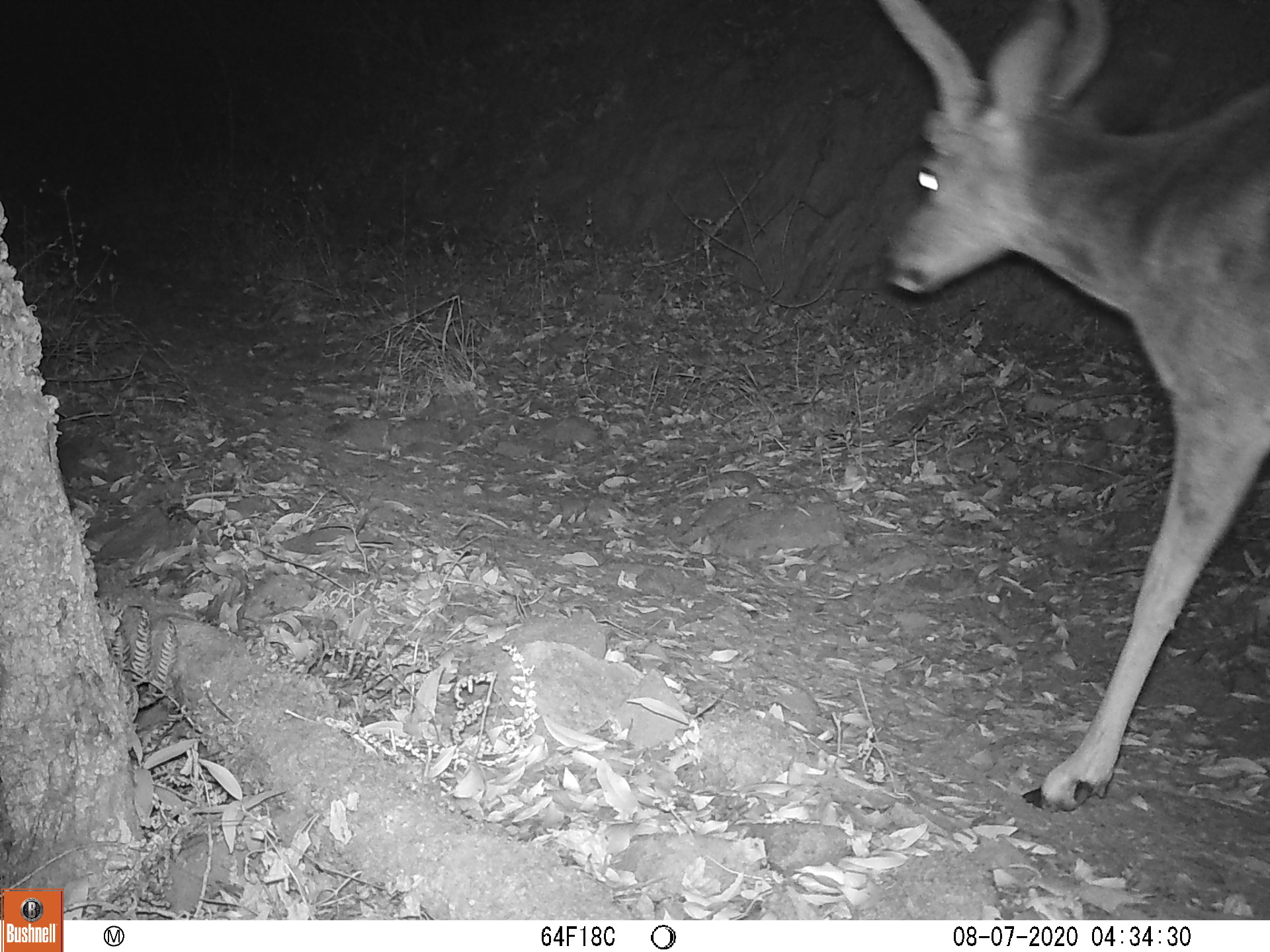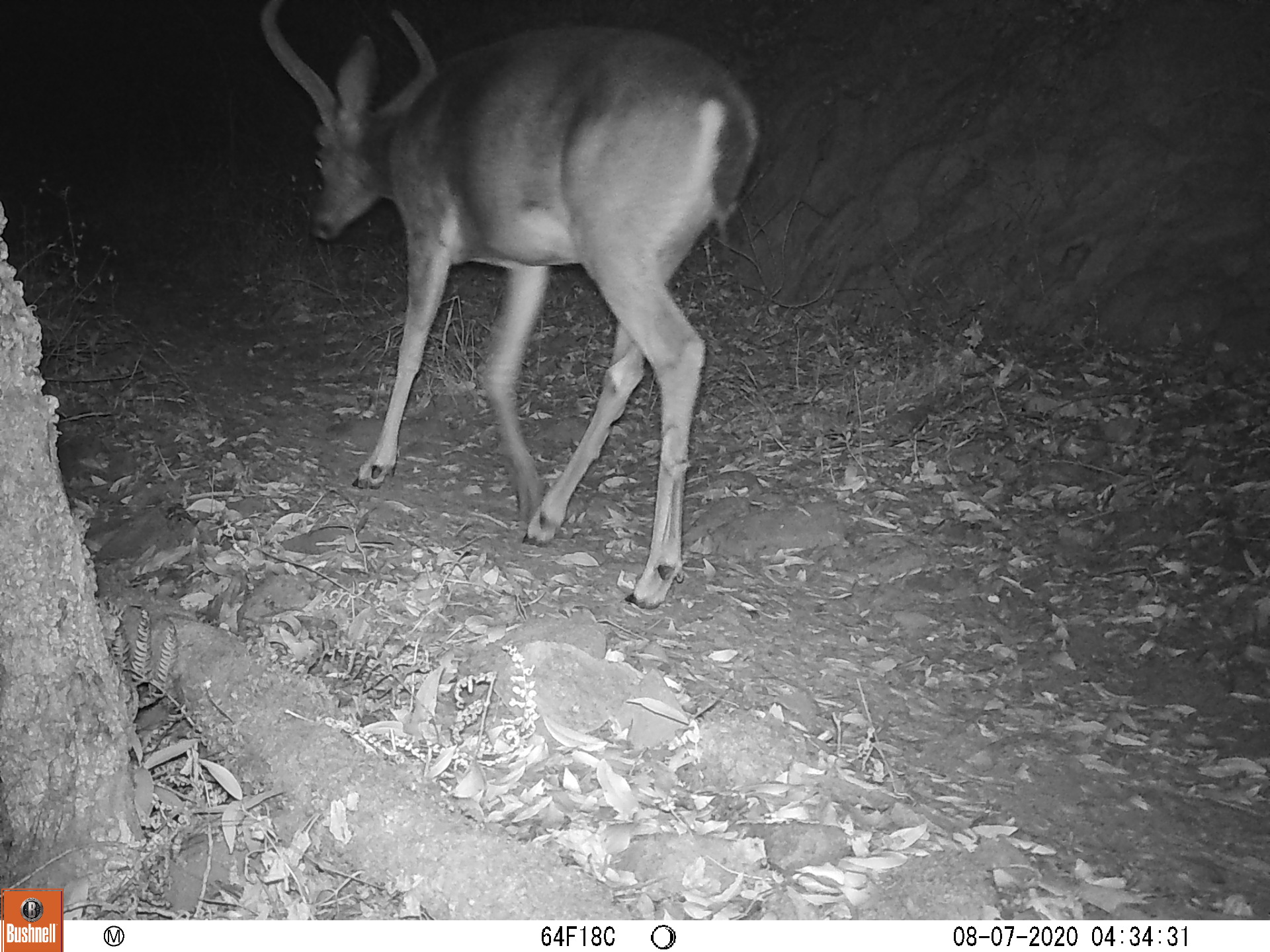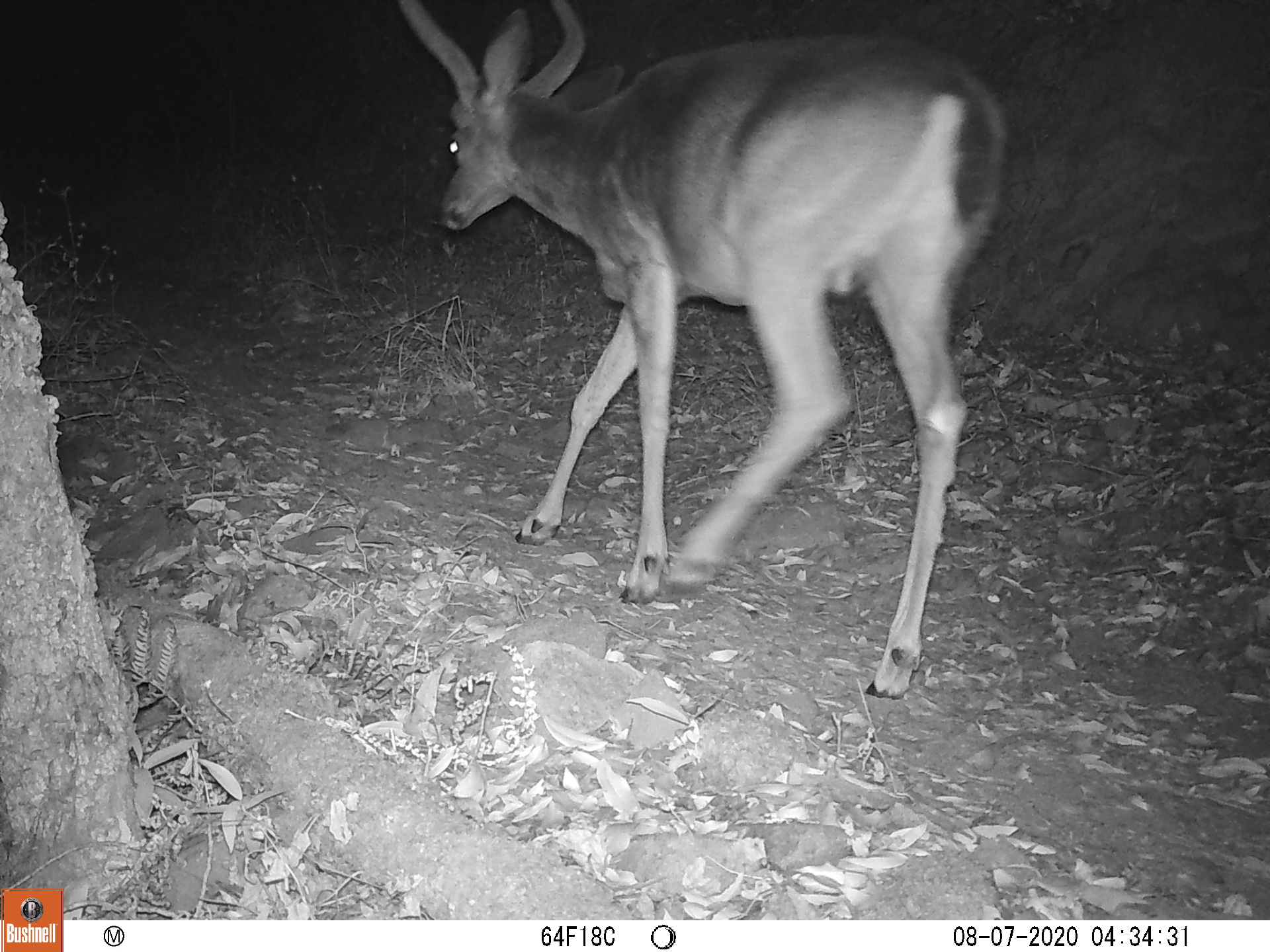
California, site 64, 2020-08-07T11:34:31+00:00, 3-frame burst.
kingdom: Animalia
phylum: Chordata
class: Mammalia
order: Artiodactyla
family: Cervidae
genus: Odocoileus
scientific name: Odocoileus hemionus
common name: mule deer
Mule deer (Odocoileus hemionus).